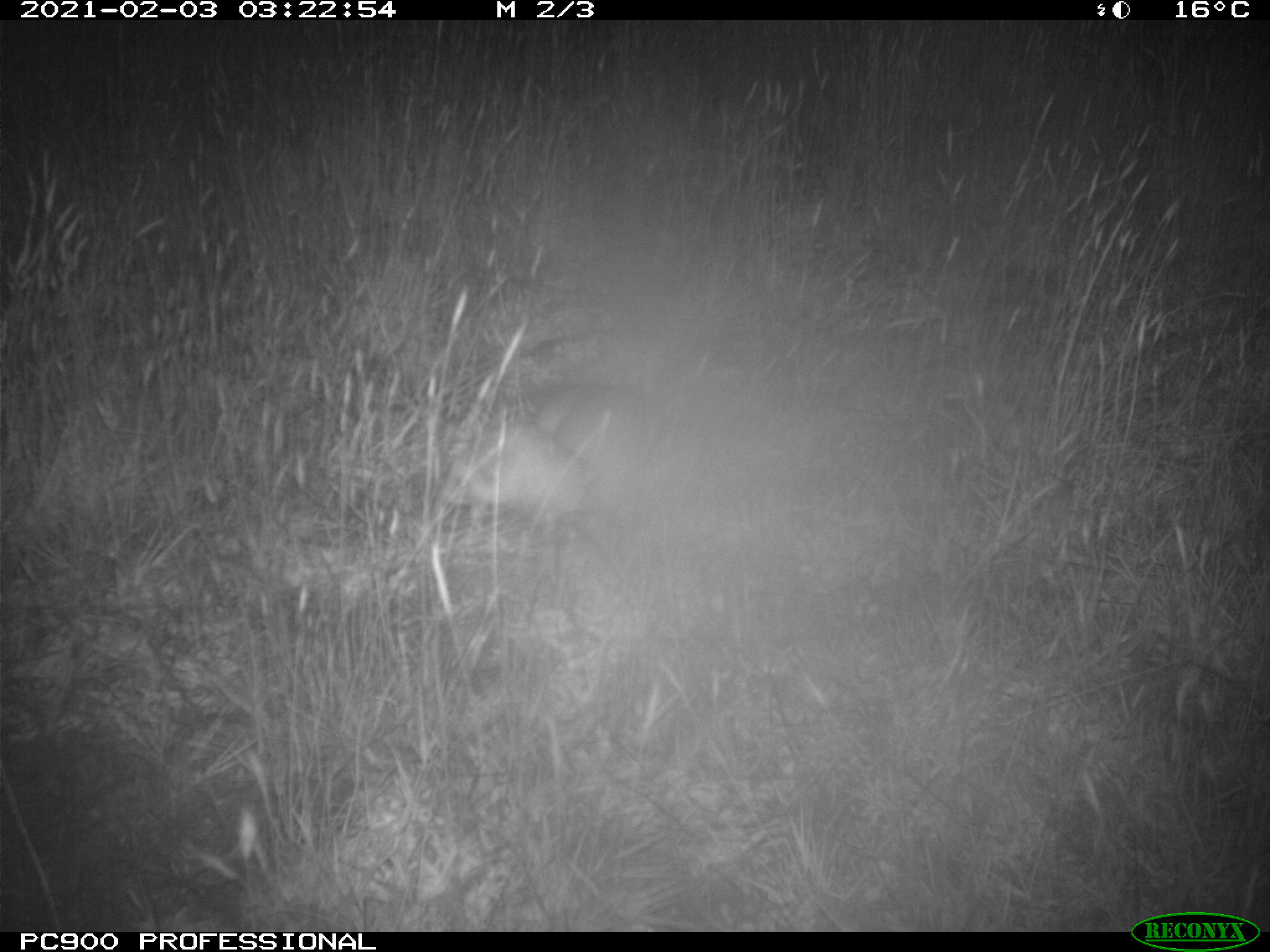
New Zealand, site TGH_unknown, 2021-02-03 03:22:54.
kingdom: Animalia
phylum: Chordata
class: Mammalia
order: Carnivora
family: Mustelidae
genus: Mustela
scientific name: Mustela furo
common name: ferret